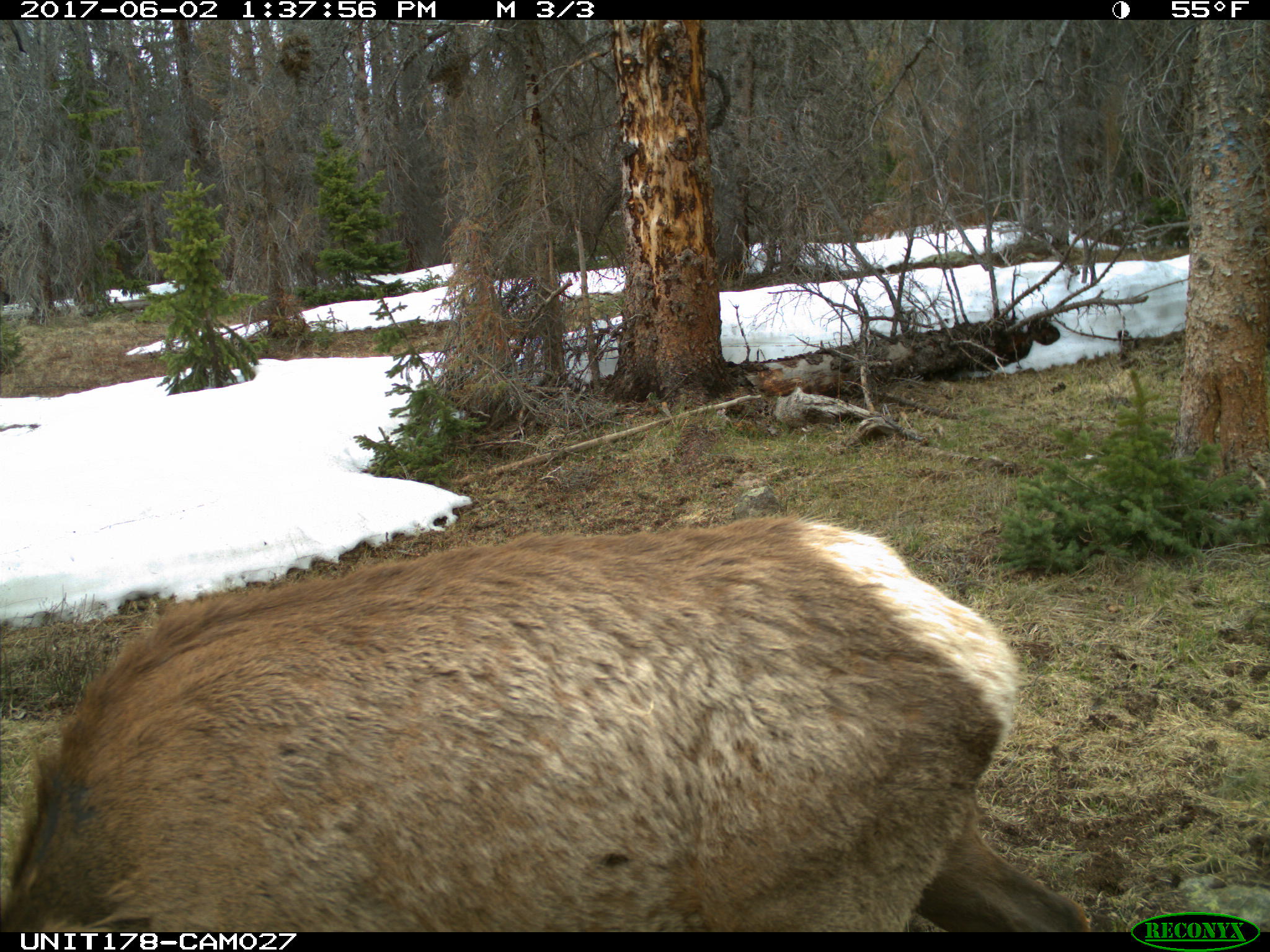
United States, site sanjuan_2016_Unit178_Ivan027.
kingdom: Animalia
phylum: Chordata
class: Mammalia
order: Artiodactyla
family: Cervidae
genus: Cervus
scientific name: Cervus elaphus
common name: red deer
Cervus elaphus (red deer).